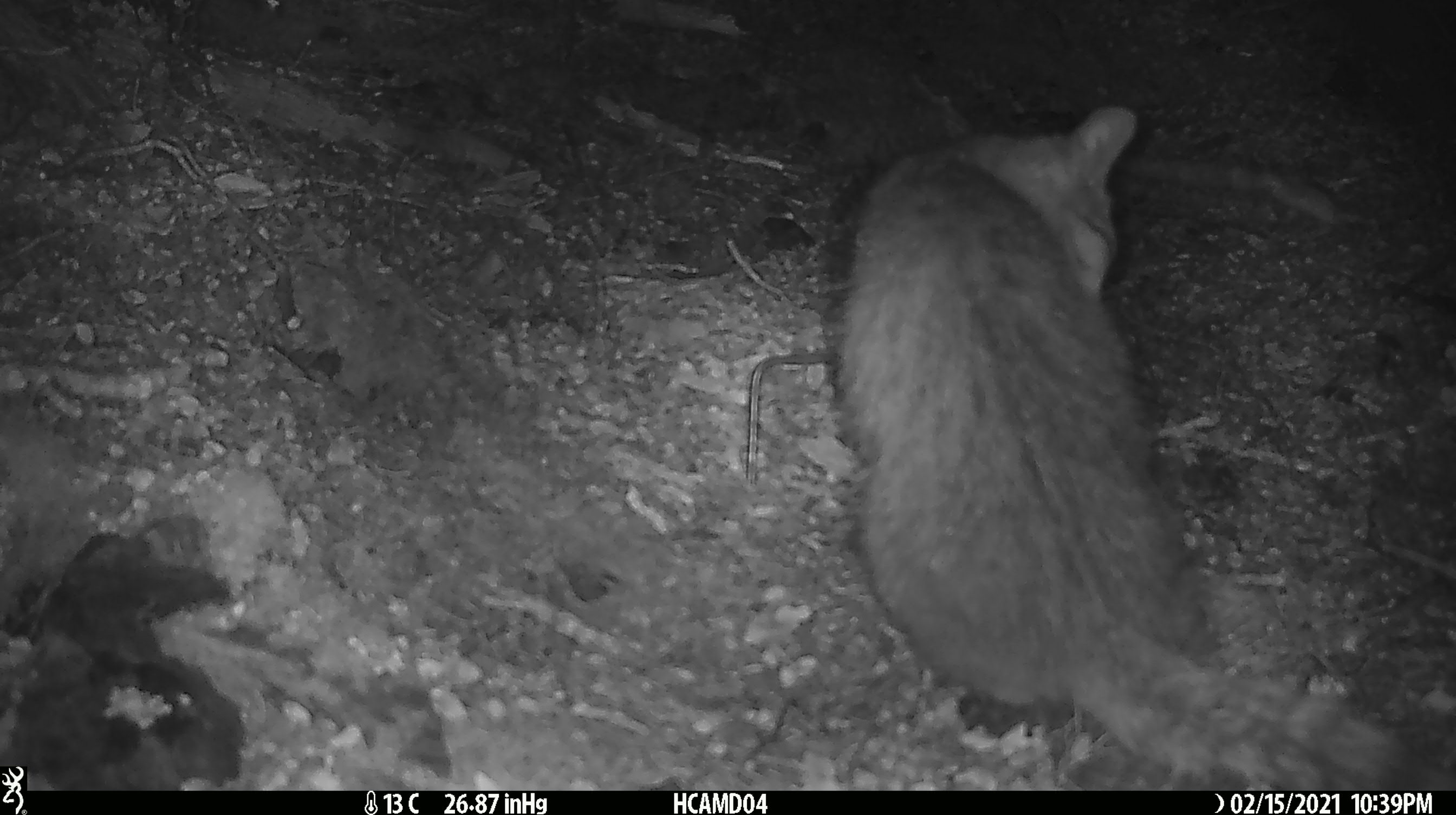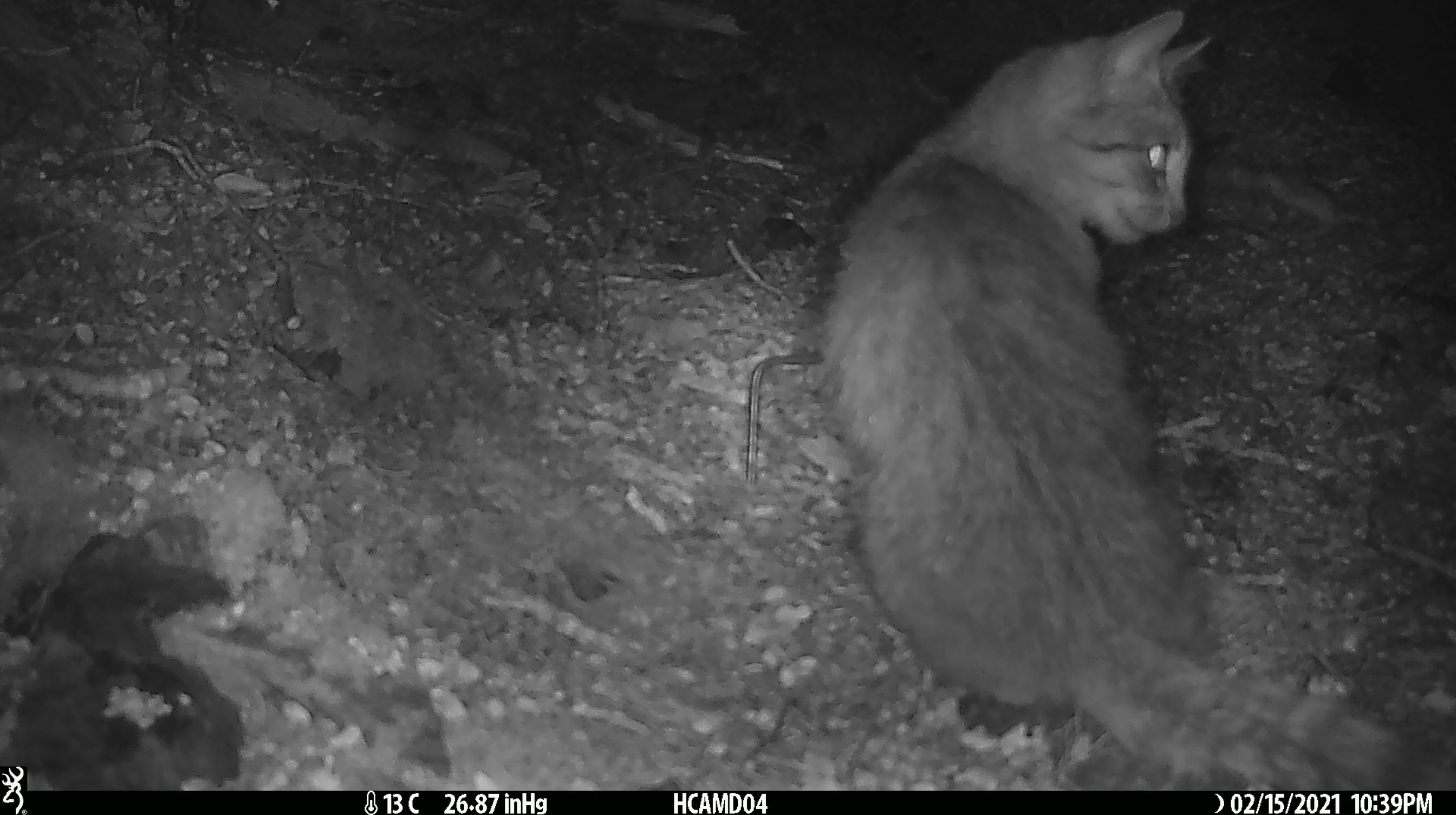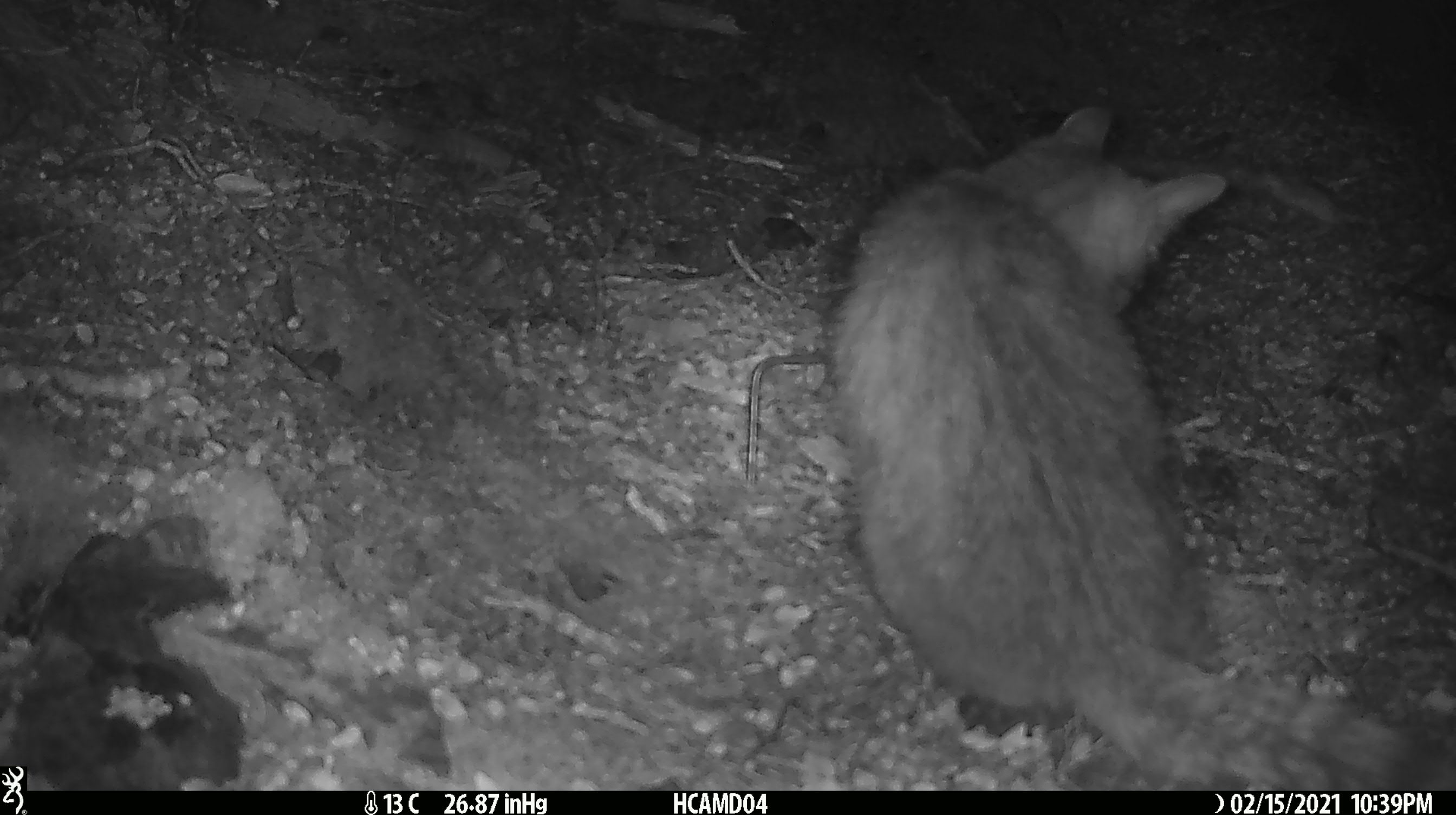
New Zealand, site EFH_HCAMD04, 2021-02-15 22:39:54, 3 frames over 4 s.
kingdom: Animalia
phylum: Chordata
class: Mammalia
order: Carnivora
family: Felidae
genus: Felis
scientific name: Felis catus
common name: domestic cat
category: cat